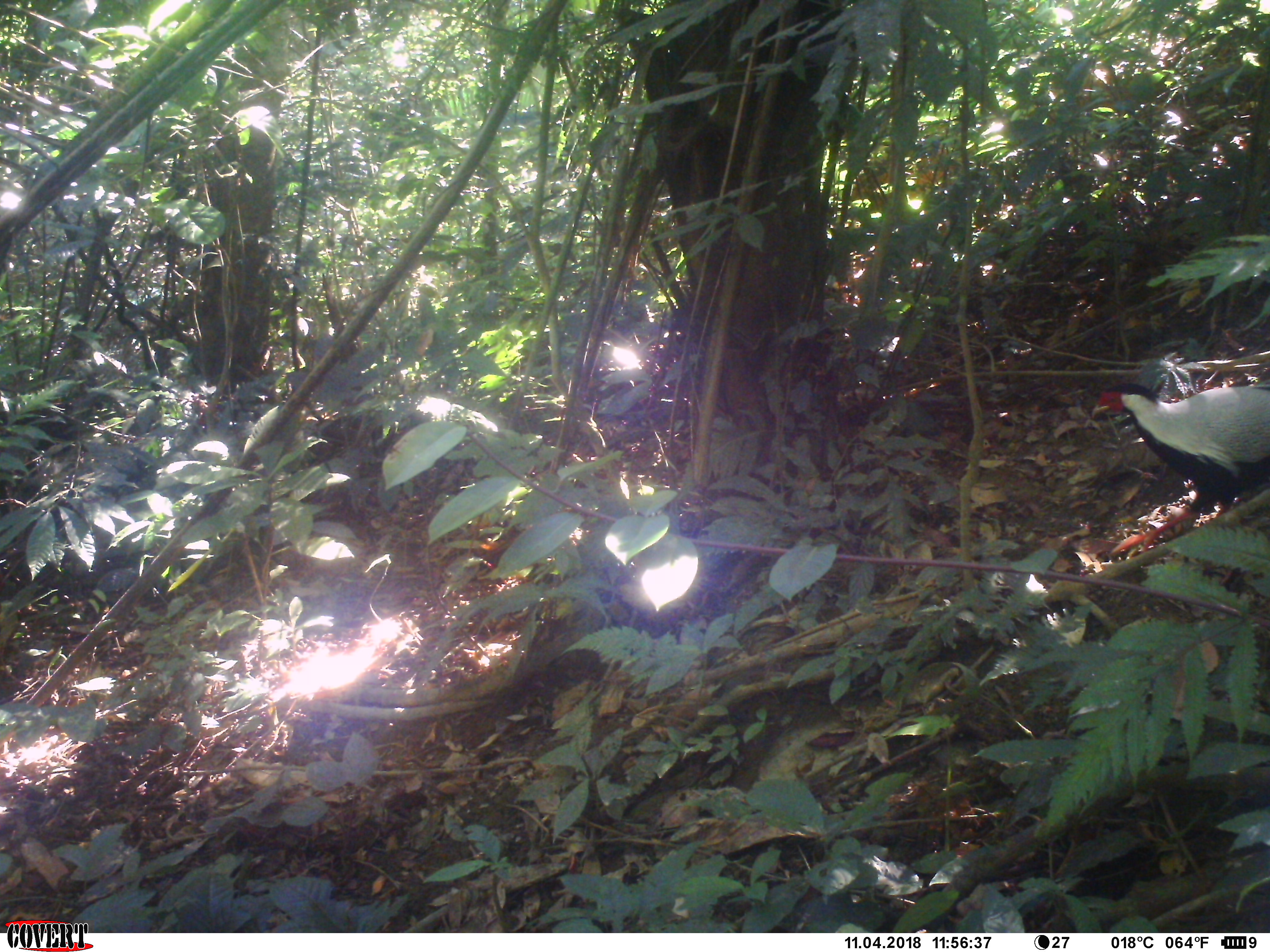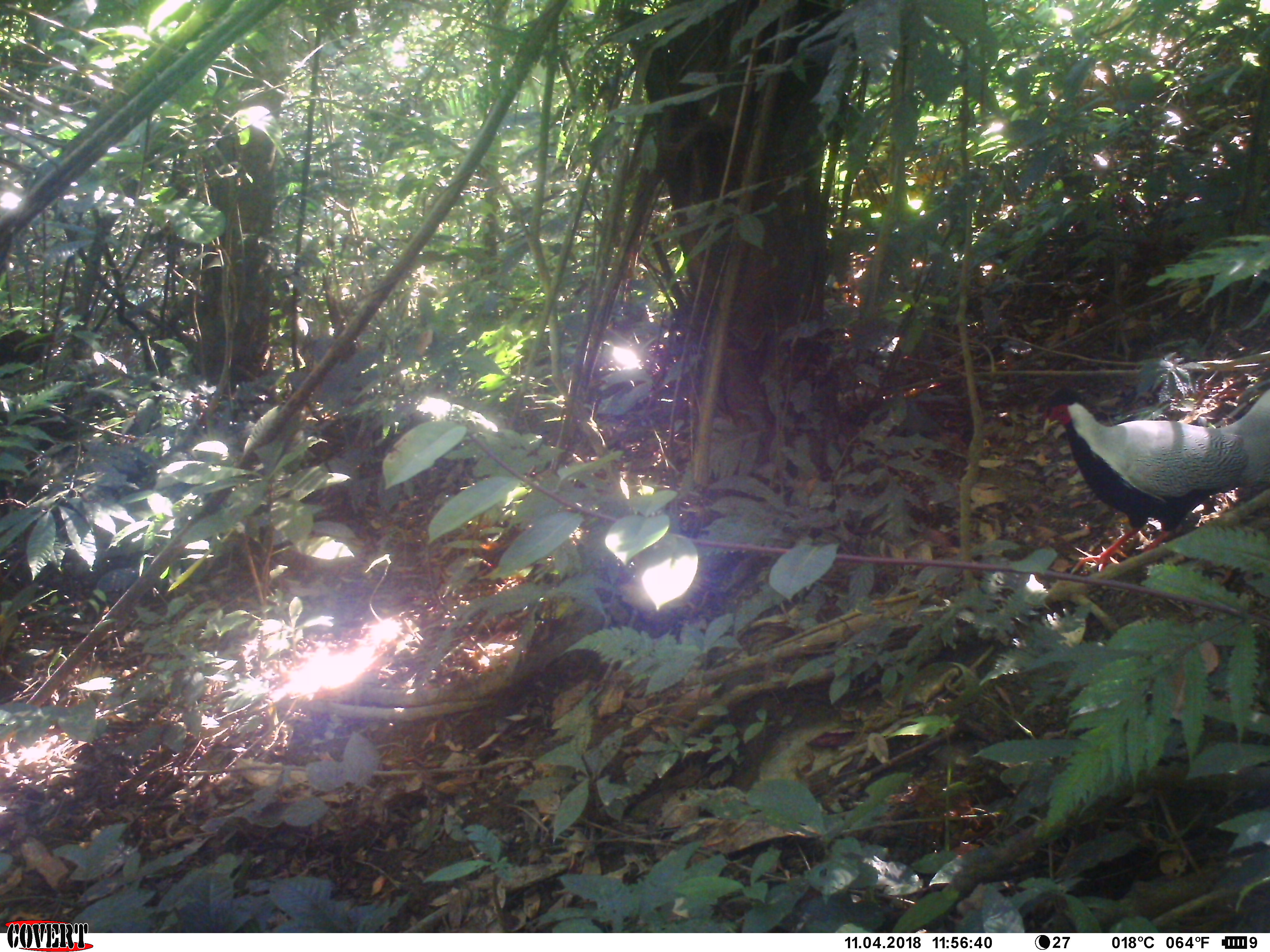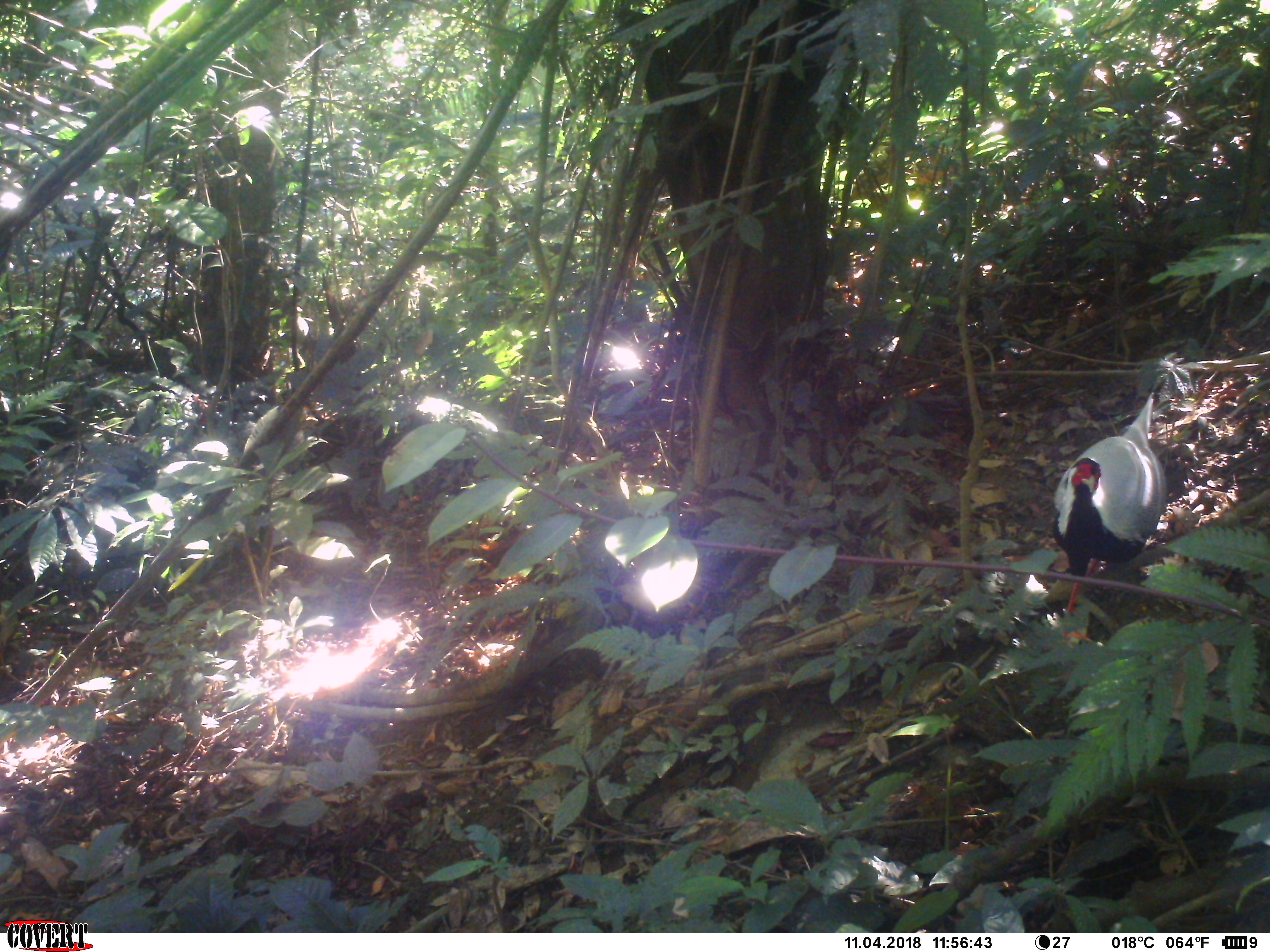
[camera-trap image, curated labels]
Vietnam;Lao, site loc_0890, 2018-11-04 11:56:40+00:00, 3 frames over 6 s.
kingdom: Animalia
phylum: Chordata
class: Aves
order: Galliformes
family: Phasianidae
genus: Lophura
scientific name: Lophura nycthemera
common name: silver pheasant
Silver pheasant (Lophura nycthemera). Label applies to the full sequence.